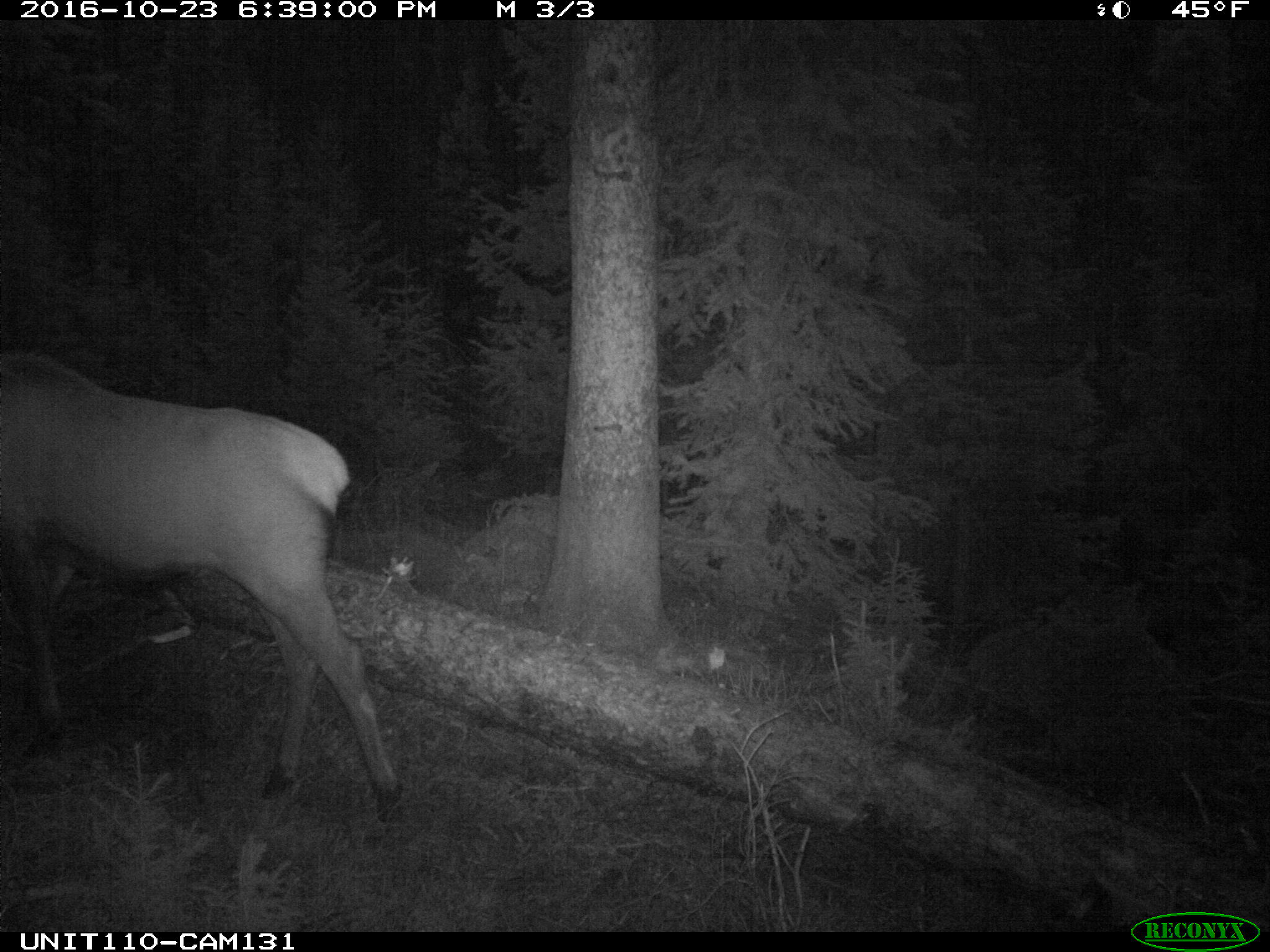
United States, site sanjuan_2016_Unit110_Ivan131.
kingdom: Animalia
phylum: Chordata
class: Mammalia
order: Artiodactyla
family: Cervidae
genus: Cervus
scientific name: Cervus elaphus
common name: red deer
Cervus elaphus (red deer).